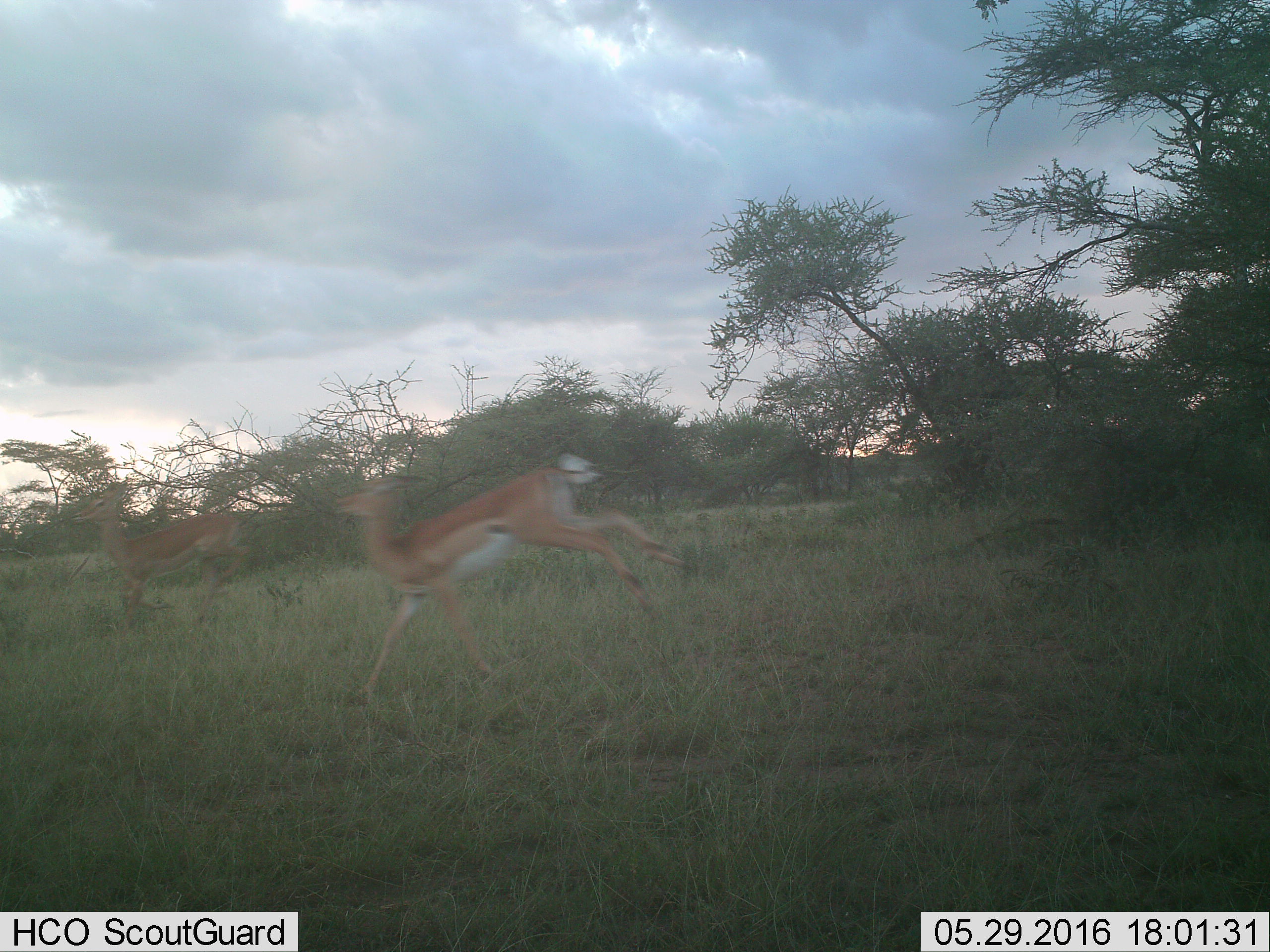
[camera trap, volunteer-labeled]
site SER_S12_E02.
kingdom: Animalia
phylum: Chordata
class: Mammalia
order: Artiodactyla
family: Bovidae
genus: Aepyceros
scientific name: Aepyceros melampus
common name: impala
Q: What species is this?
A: Impala (Aepyceros melampus).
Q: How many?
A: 2.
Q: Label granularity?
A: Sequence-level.